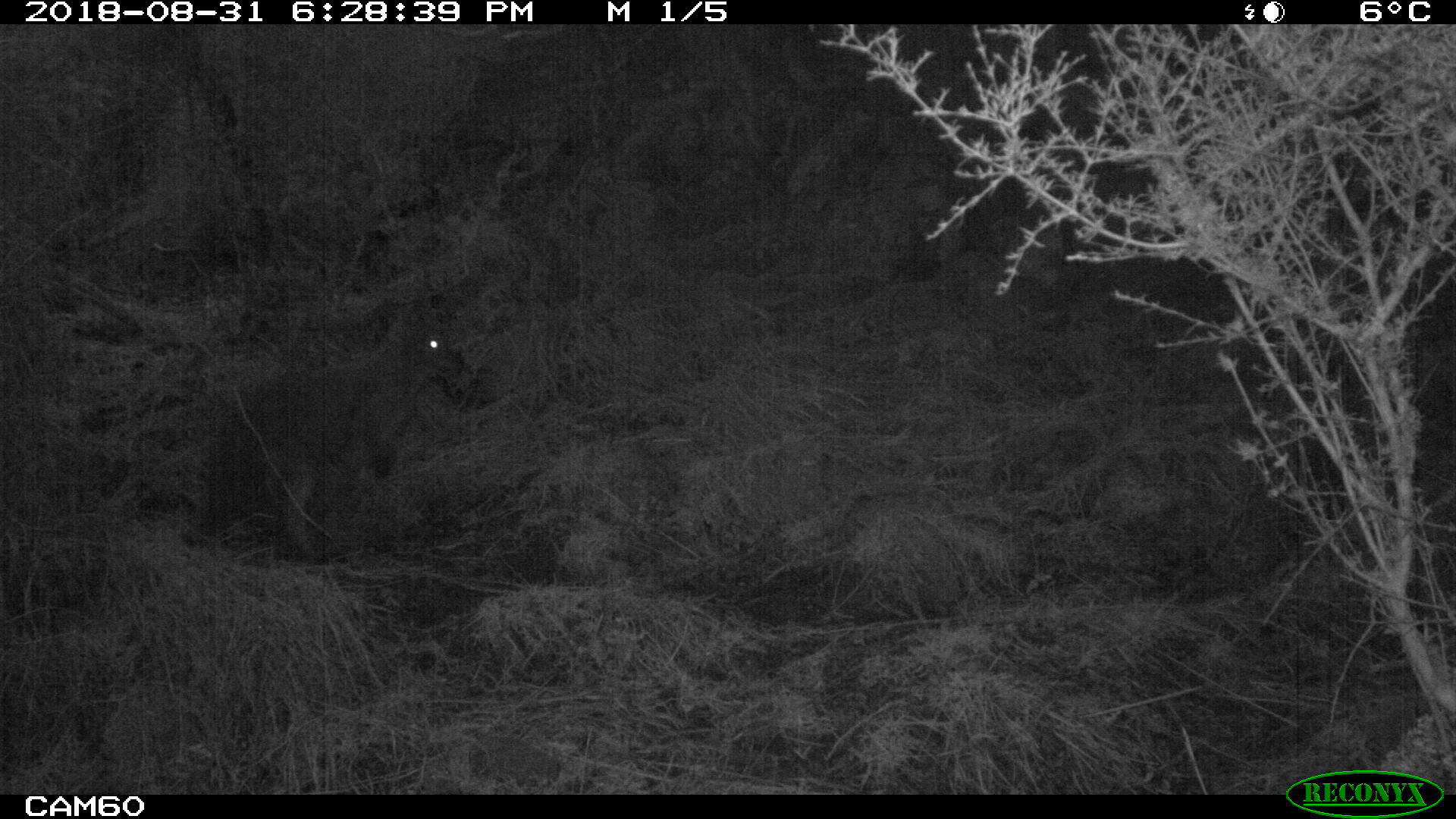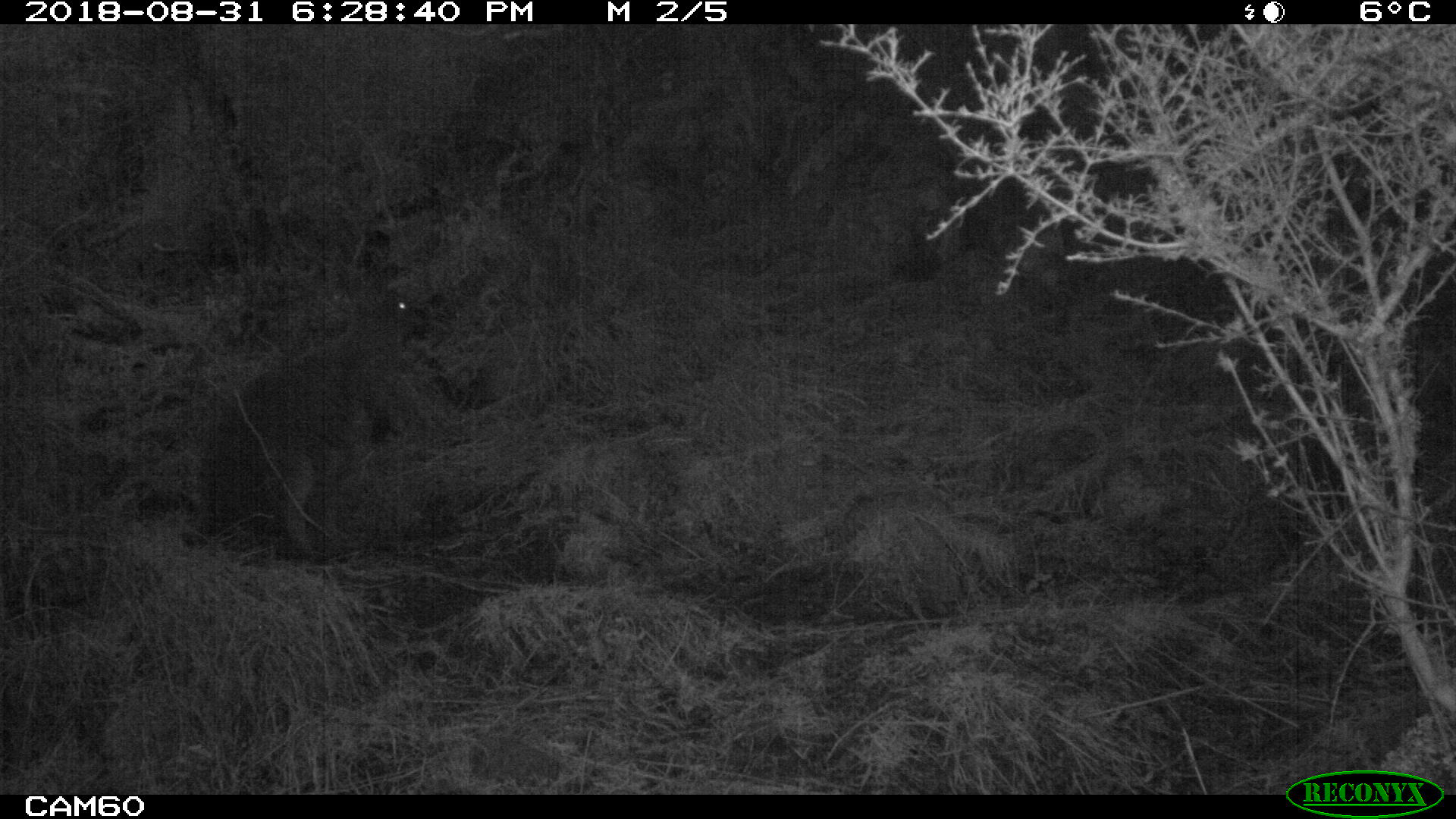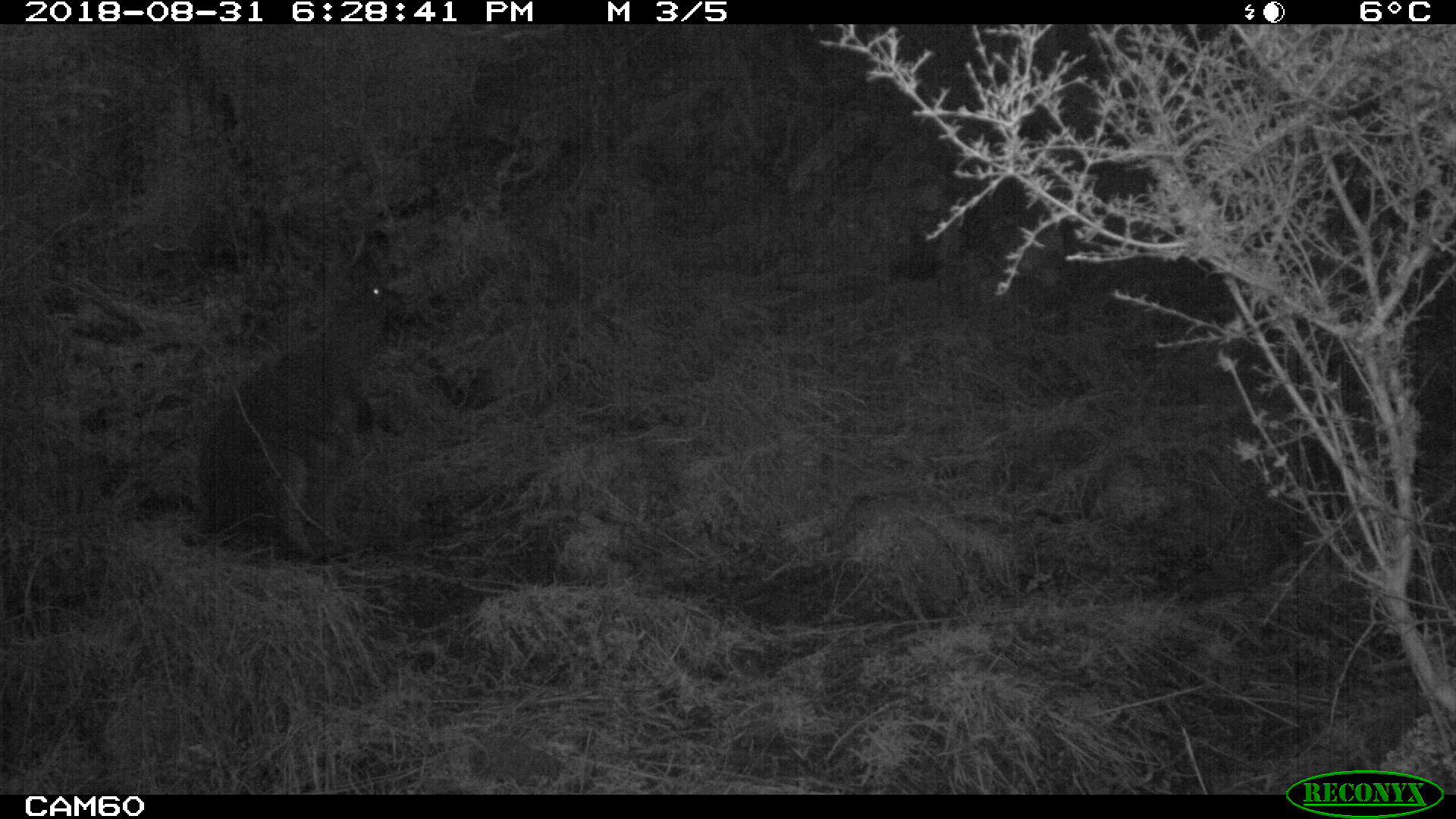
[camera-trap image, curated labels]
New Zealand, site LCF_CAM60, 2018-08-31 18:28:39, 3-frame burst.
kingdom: Animalia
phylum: Chordata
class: Mammalia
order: Diprotodontia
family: Macropodidae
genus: Notamacropus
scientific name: Notamacropus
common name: wallaby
Wallaby (Notamacropus).